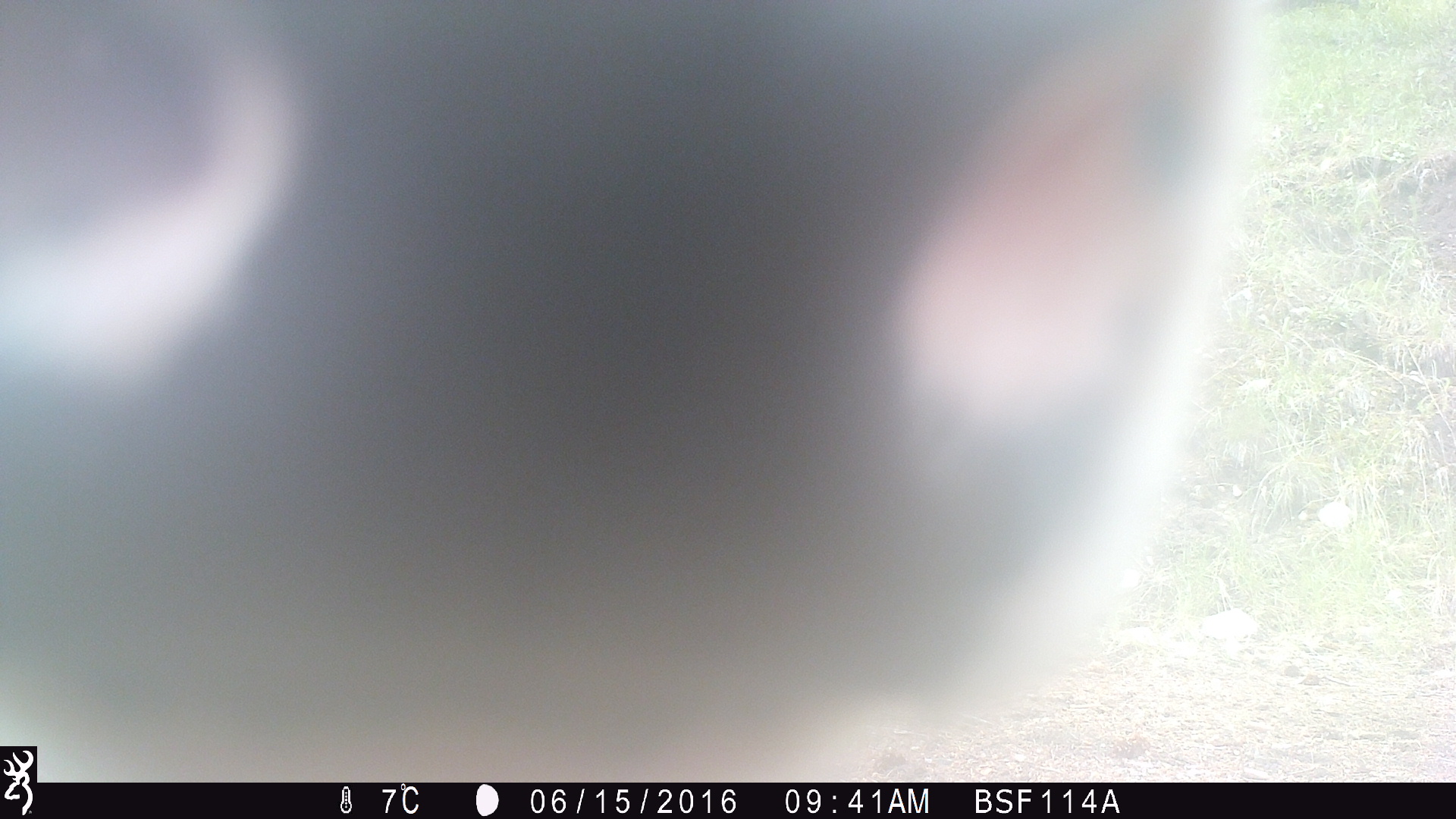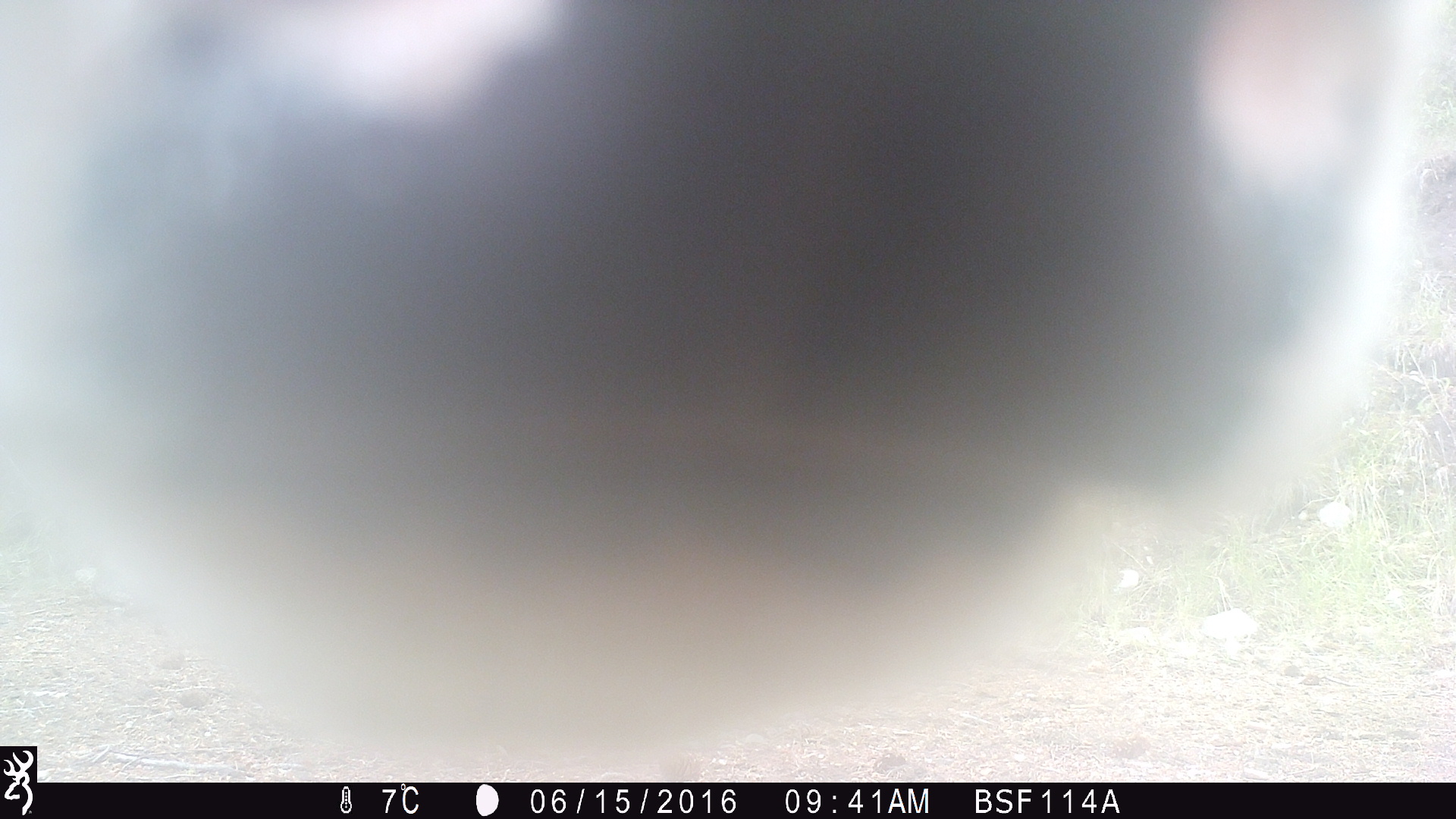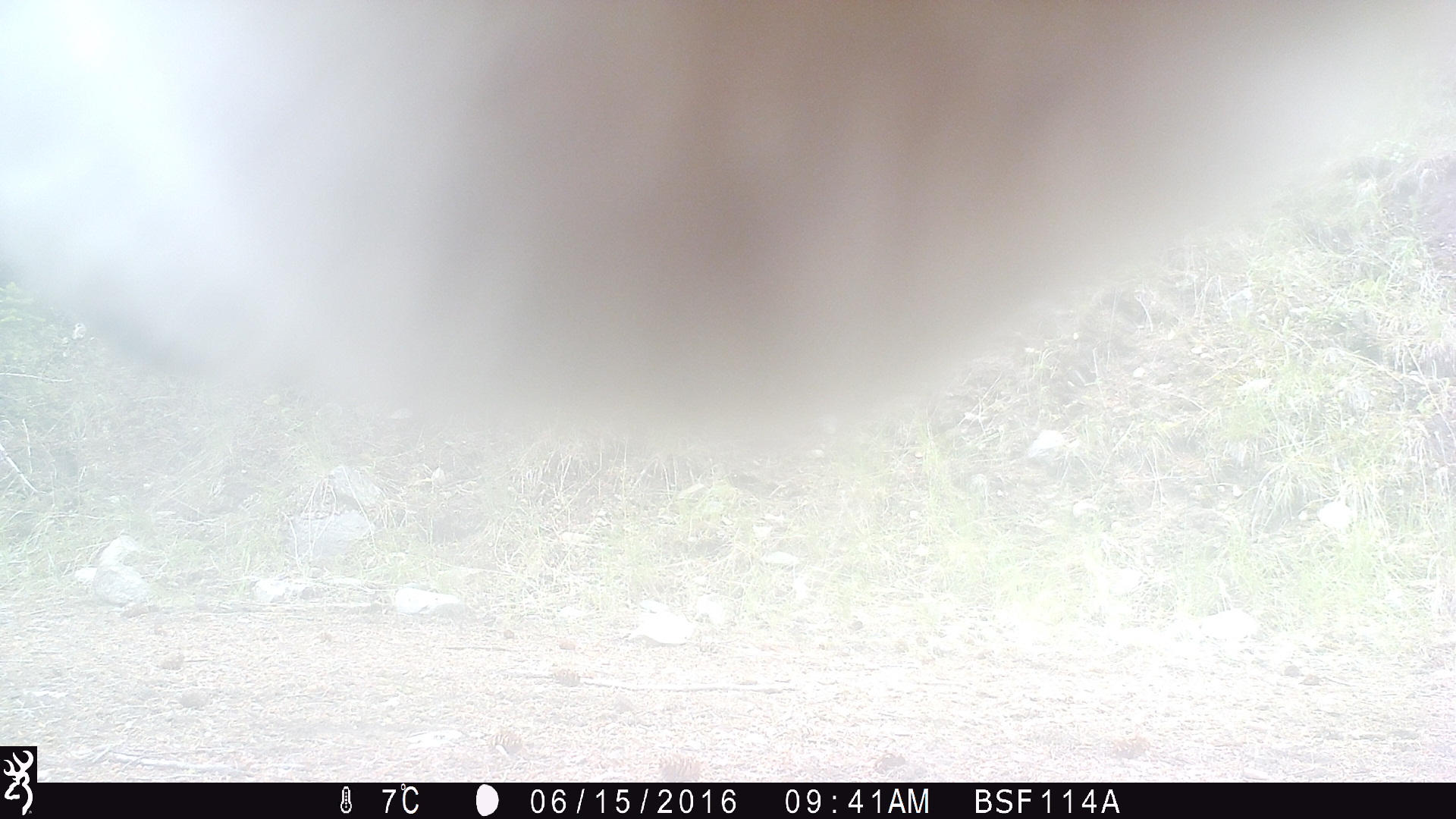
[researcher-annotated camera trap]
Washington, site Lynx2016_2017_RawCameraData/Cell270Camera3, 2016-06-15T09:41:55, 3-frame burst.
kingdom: Animalia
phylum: Chordata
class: Mammalia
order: Artiodactyla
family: Bovidae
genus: Bos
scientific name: Bos taurus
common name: domestic cattle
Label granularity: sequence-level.